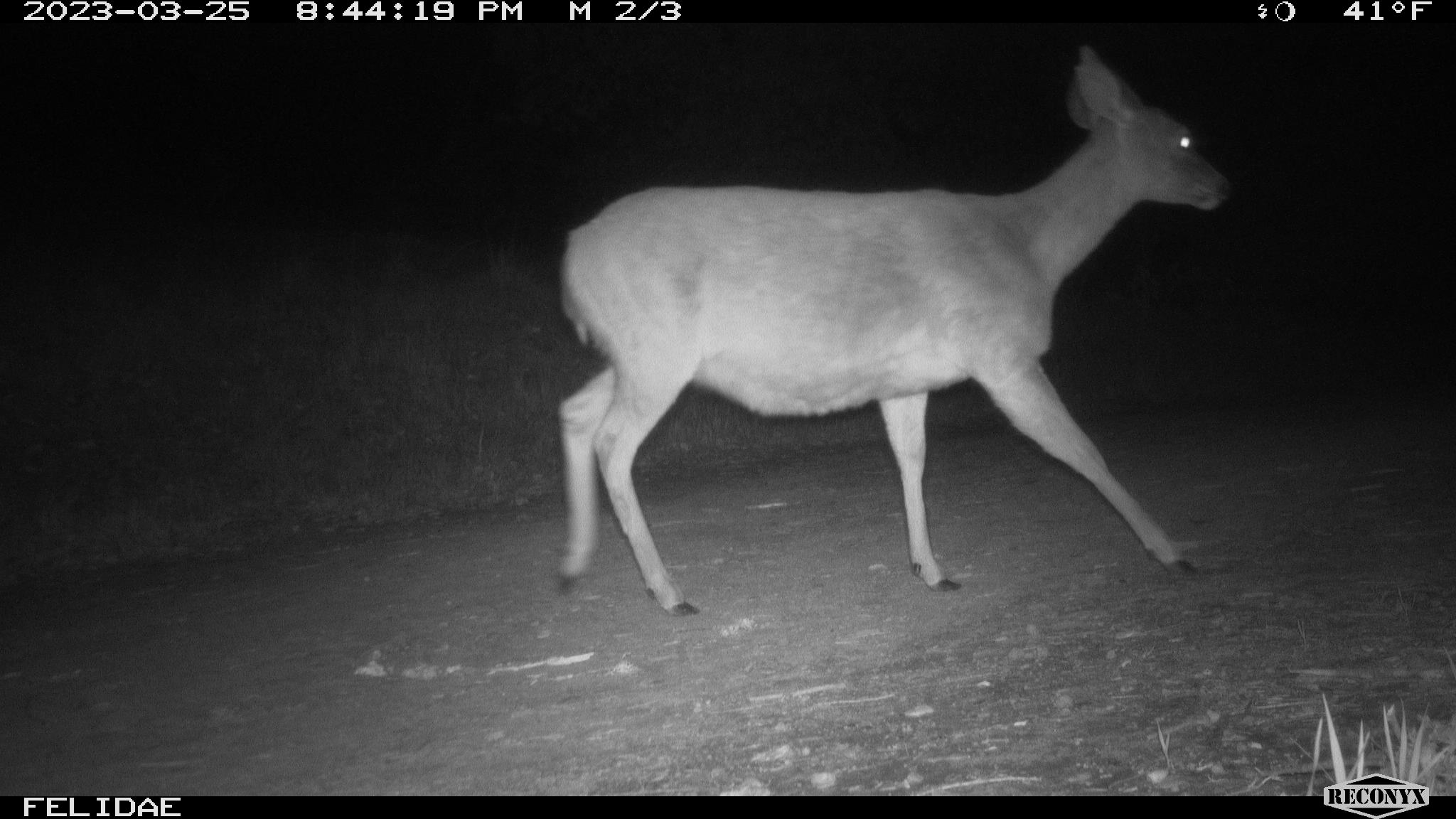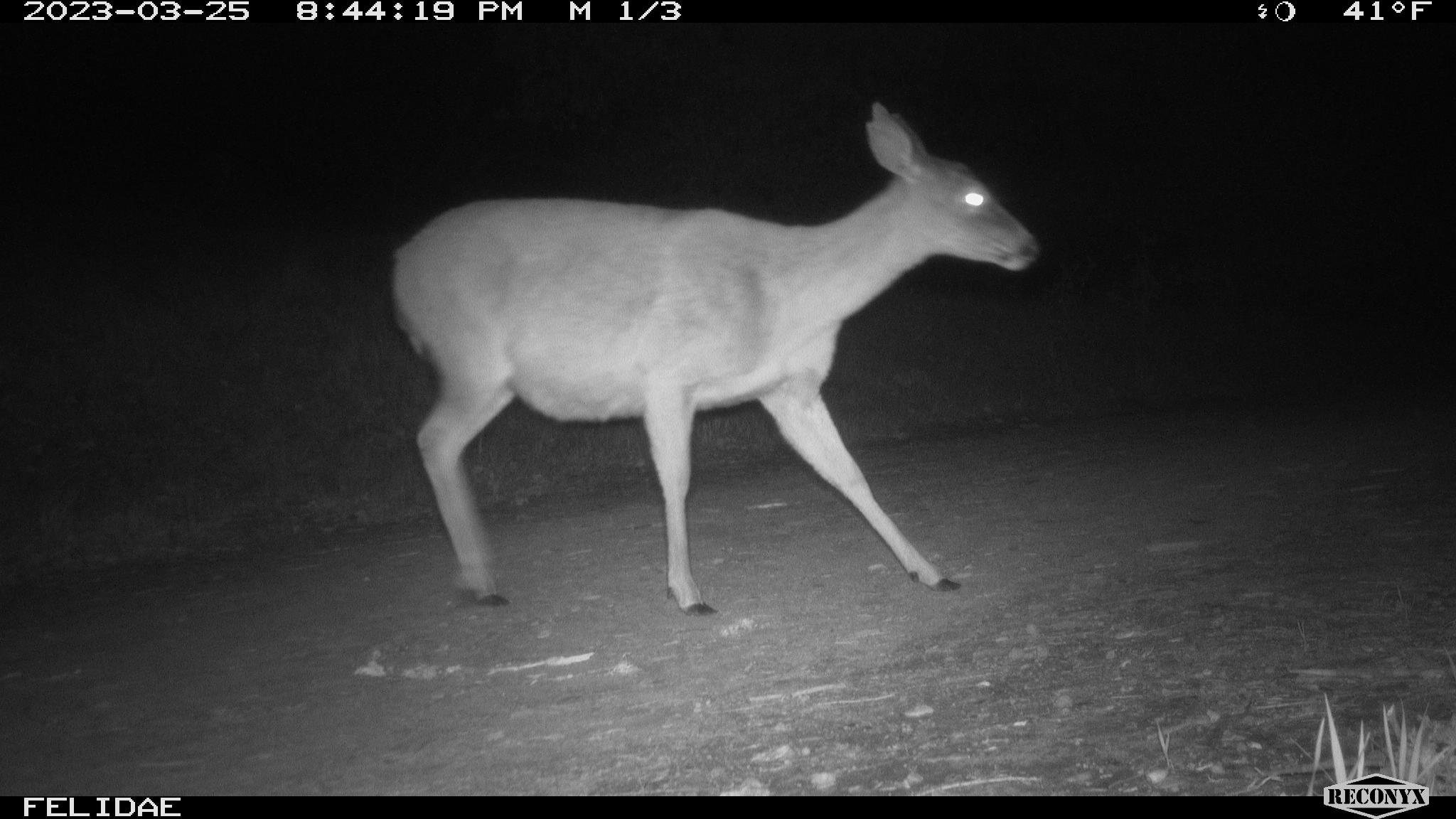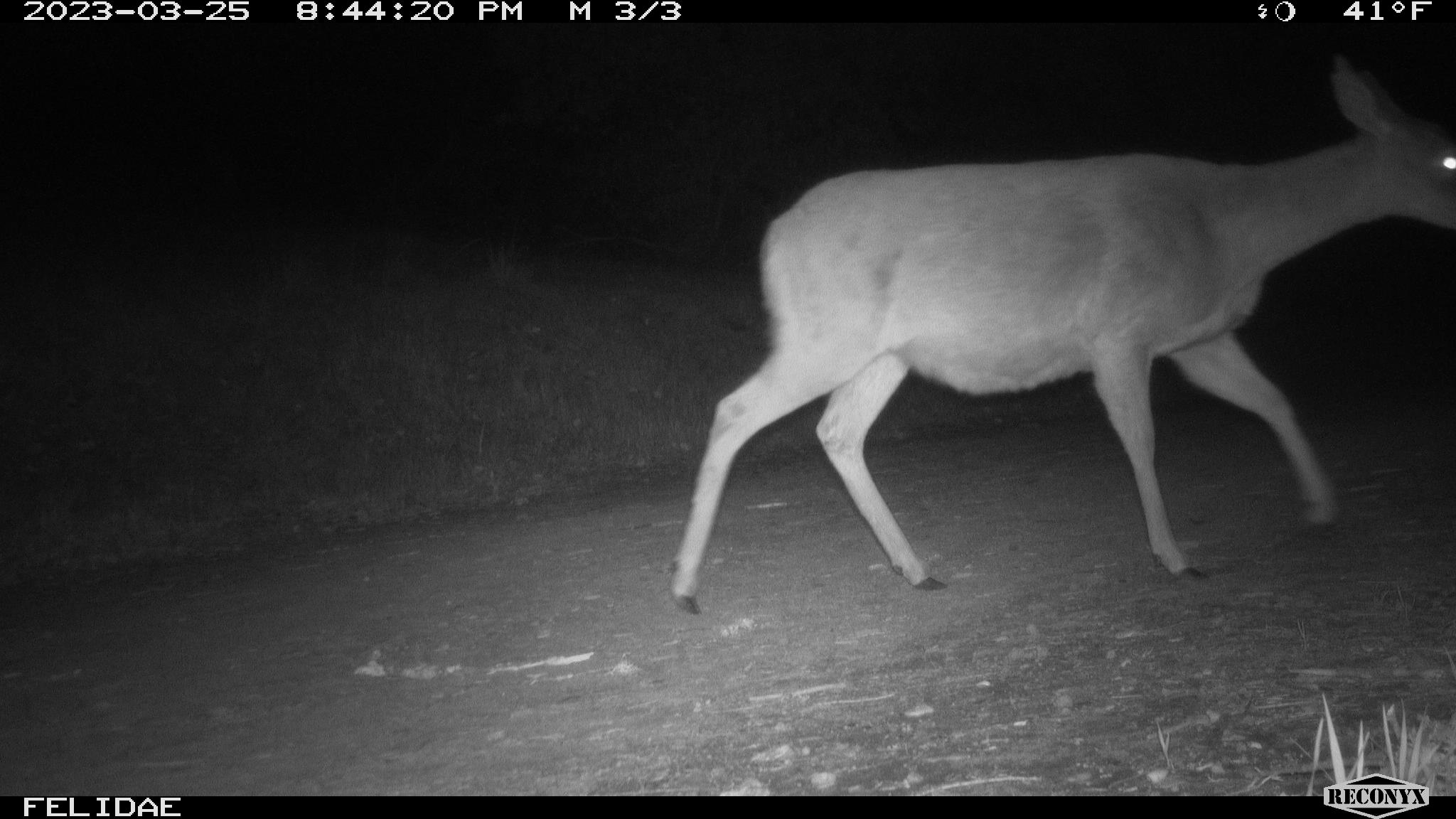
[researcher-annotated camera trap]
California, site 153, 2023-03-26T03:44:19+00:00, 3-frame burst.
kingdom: Animalia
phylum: Chordata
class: Mammalia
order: Artiodactyla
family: Cervidae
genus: Odocoileus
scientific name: Odocoileus hemionus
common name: mule deer